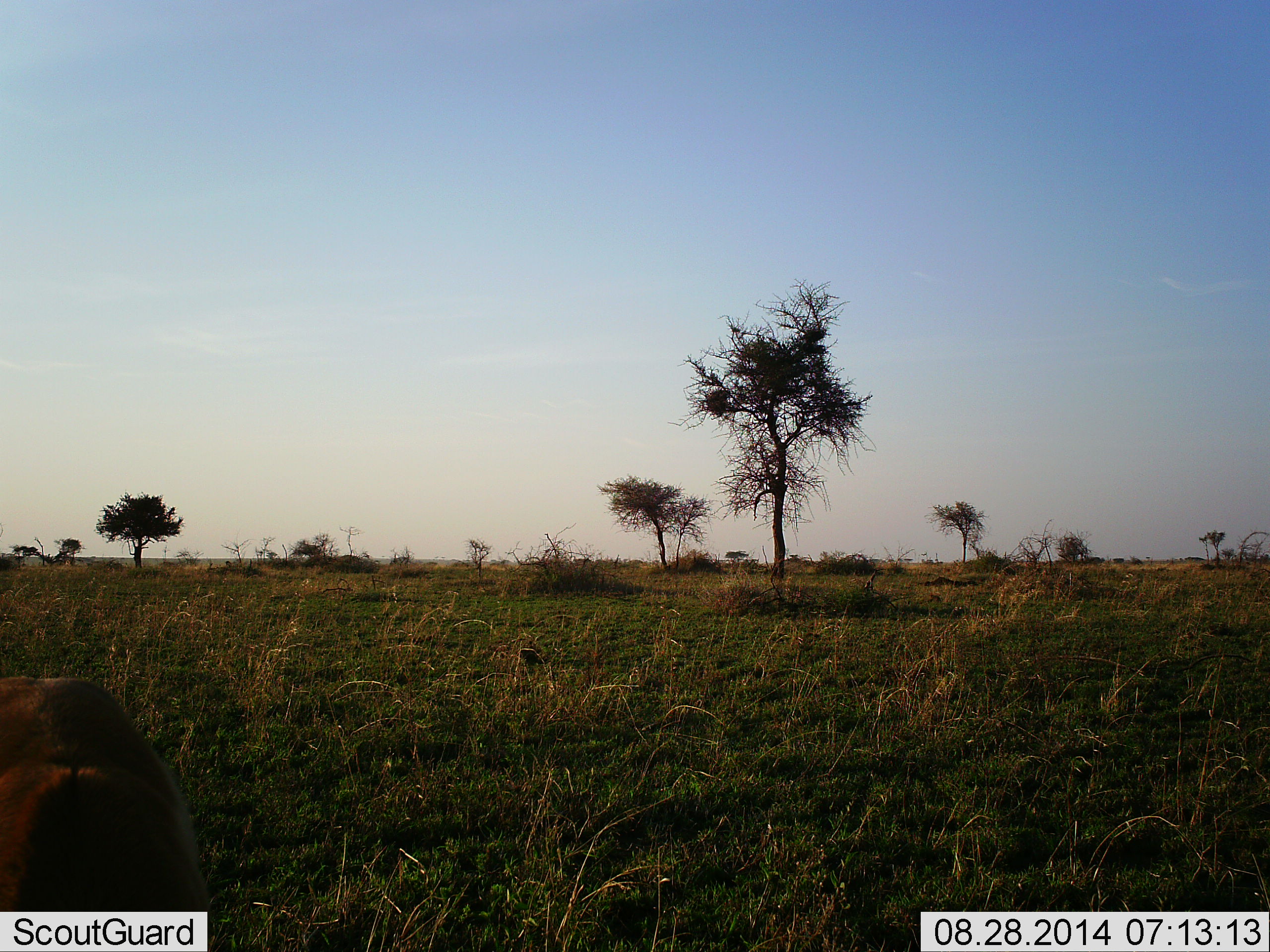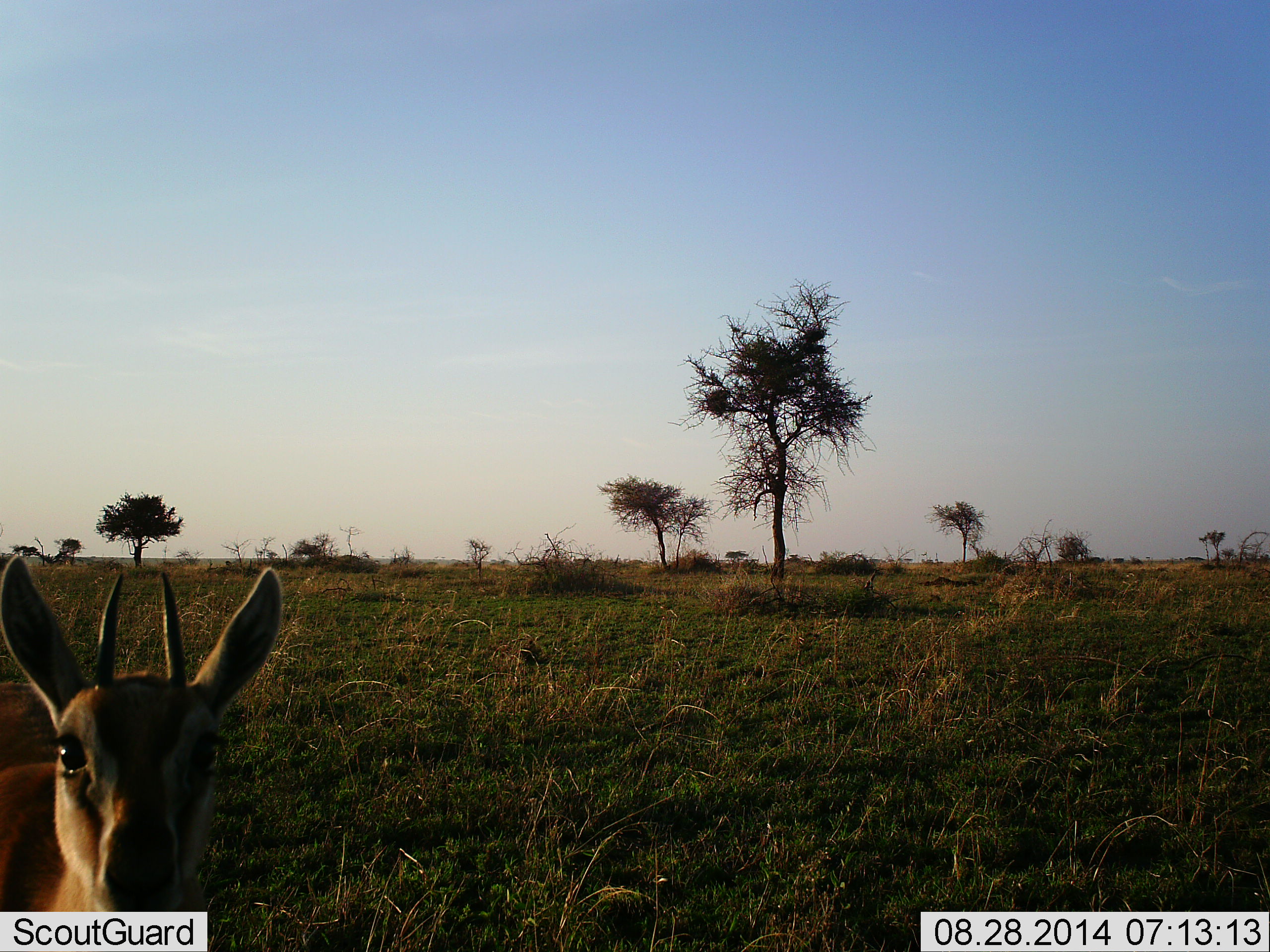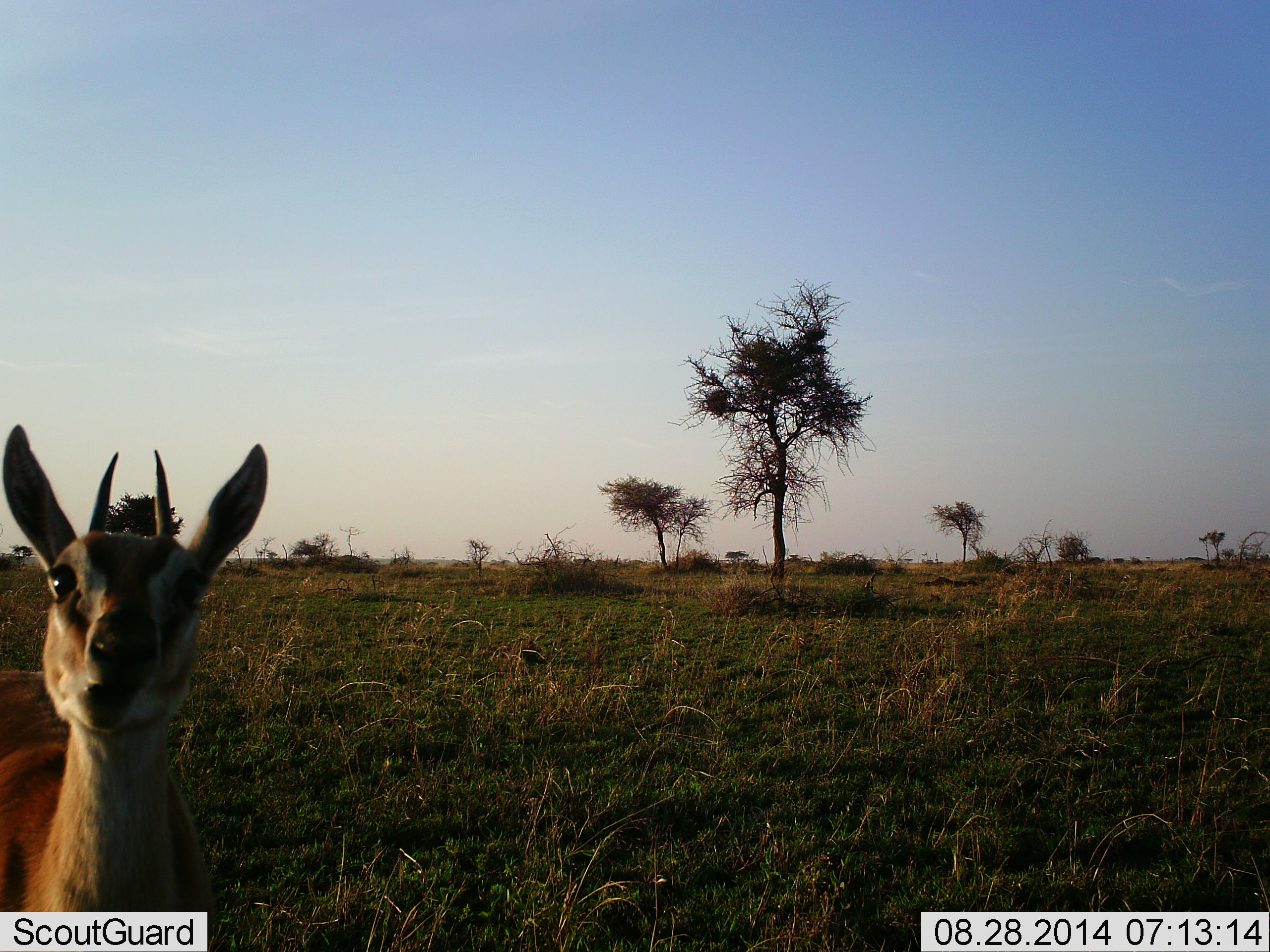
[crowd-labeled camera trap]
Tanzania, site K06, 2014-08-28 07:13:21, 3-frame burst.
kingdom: Animalia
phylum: Chordata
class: Mammalia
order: Artiodactyla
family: Bovidae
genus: Eudorcas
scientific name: Eudorcas thomsonii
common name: thomson's gazelle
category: gazellethomsons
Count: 1.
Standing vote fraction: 100%.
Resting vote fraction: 0%.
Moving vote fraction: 0%.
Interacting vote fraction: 0%.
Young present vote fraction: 0%.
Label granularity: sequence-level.